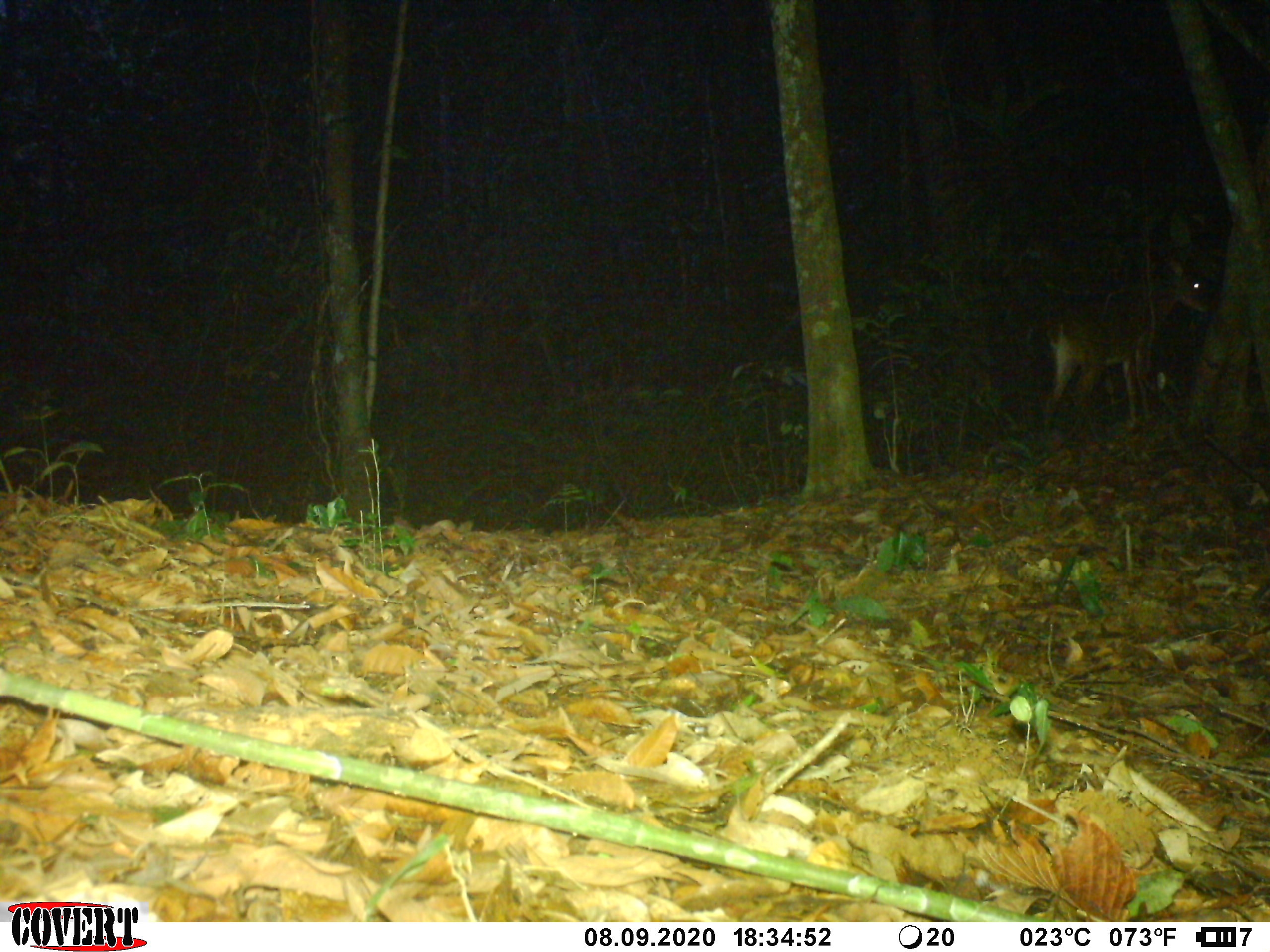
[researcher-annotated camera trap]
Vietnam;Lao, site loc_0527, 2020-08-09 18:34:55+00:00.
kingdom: Animalia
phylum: Chordata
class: Mammalia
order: Artiodactyla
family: Cervidae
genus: Muntiacus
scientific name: Muntiacus vuquangensis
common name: large-antlered muntjac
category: large antlered muntjac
Large antlered muntjac (large-antlered muntjac) (Muntiacus vuquangensis). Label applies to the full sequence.